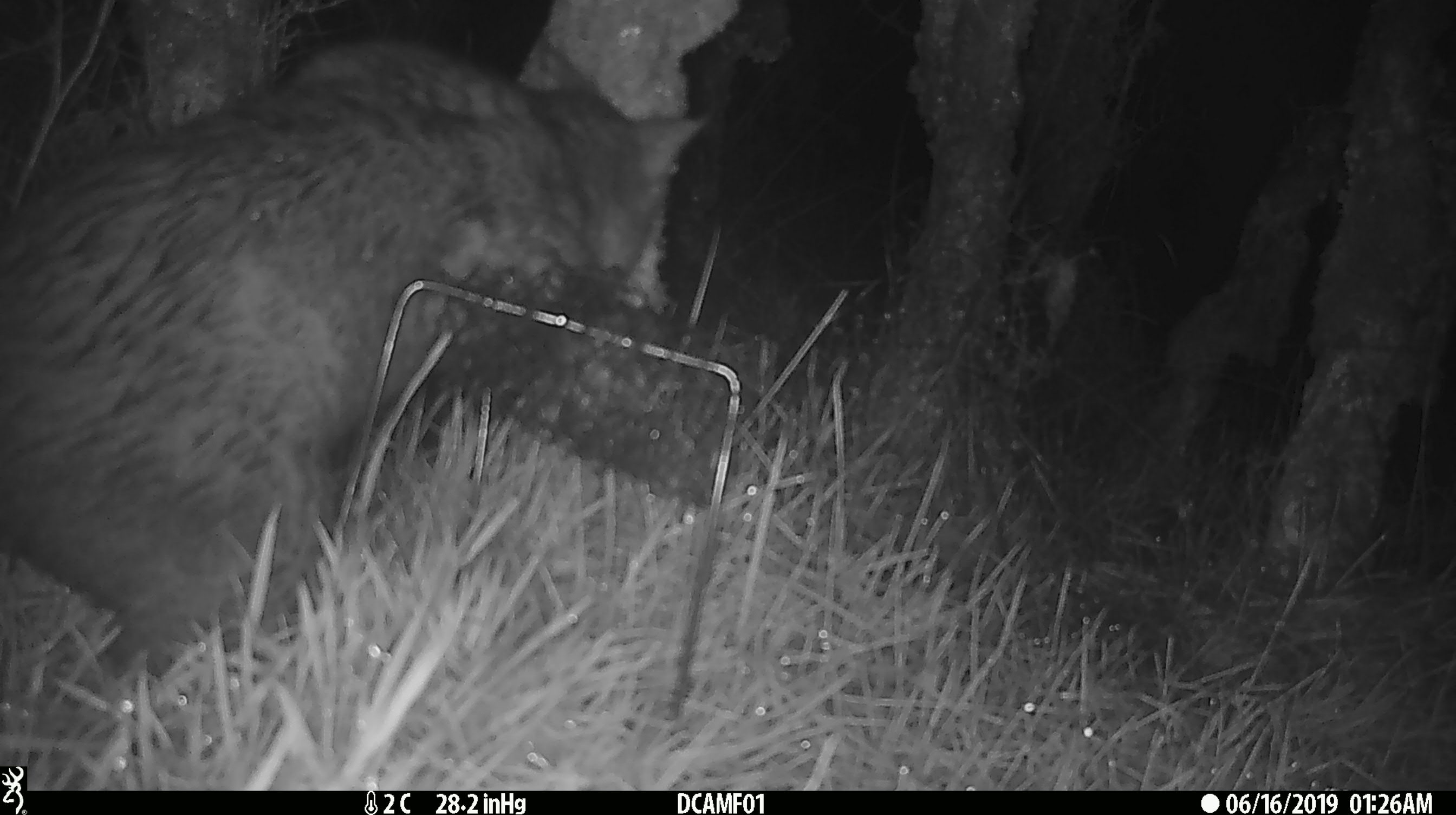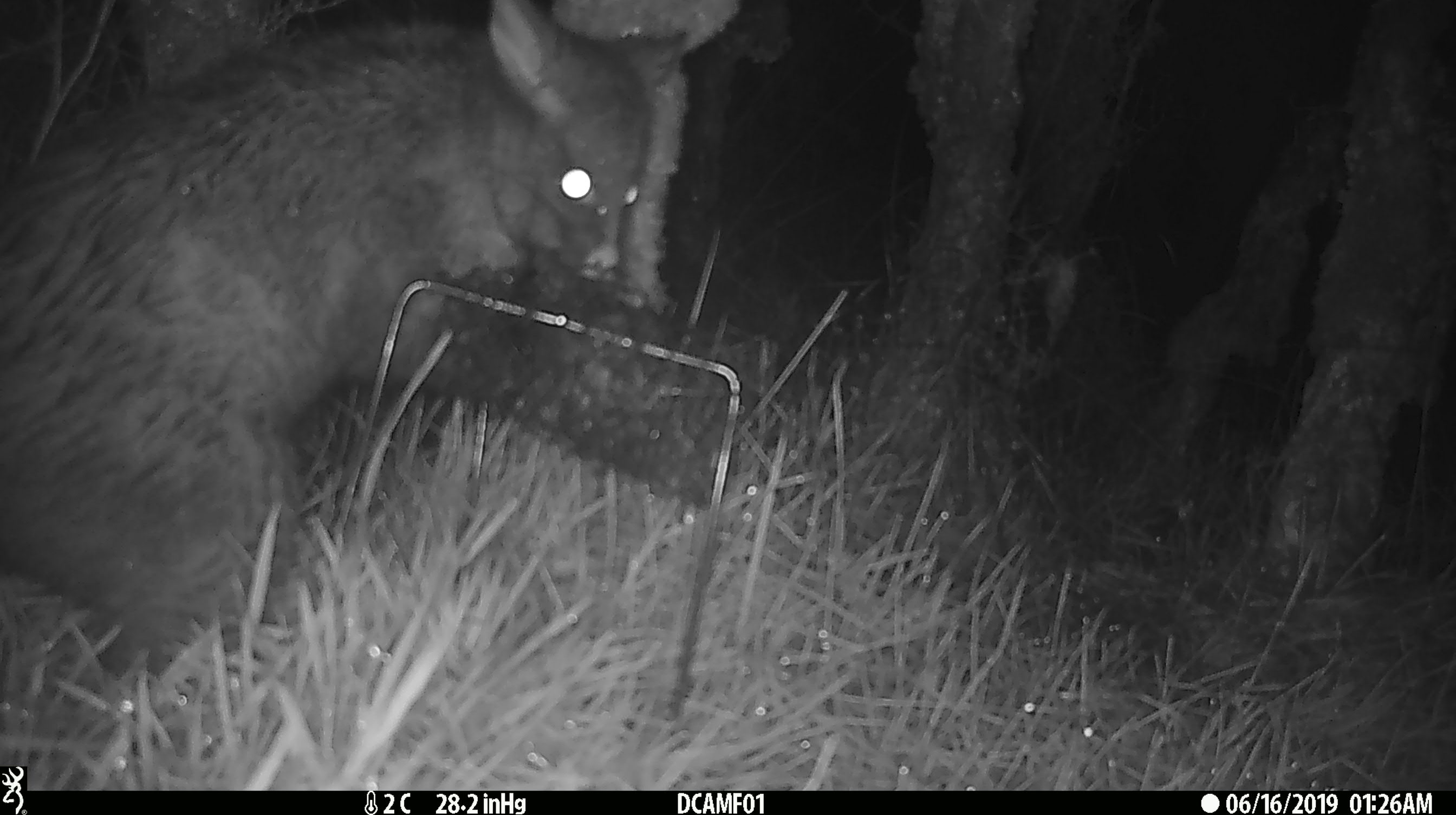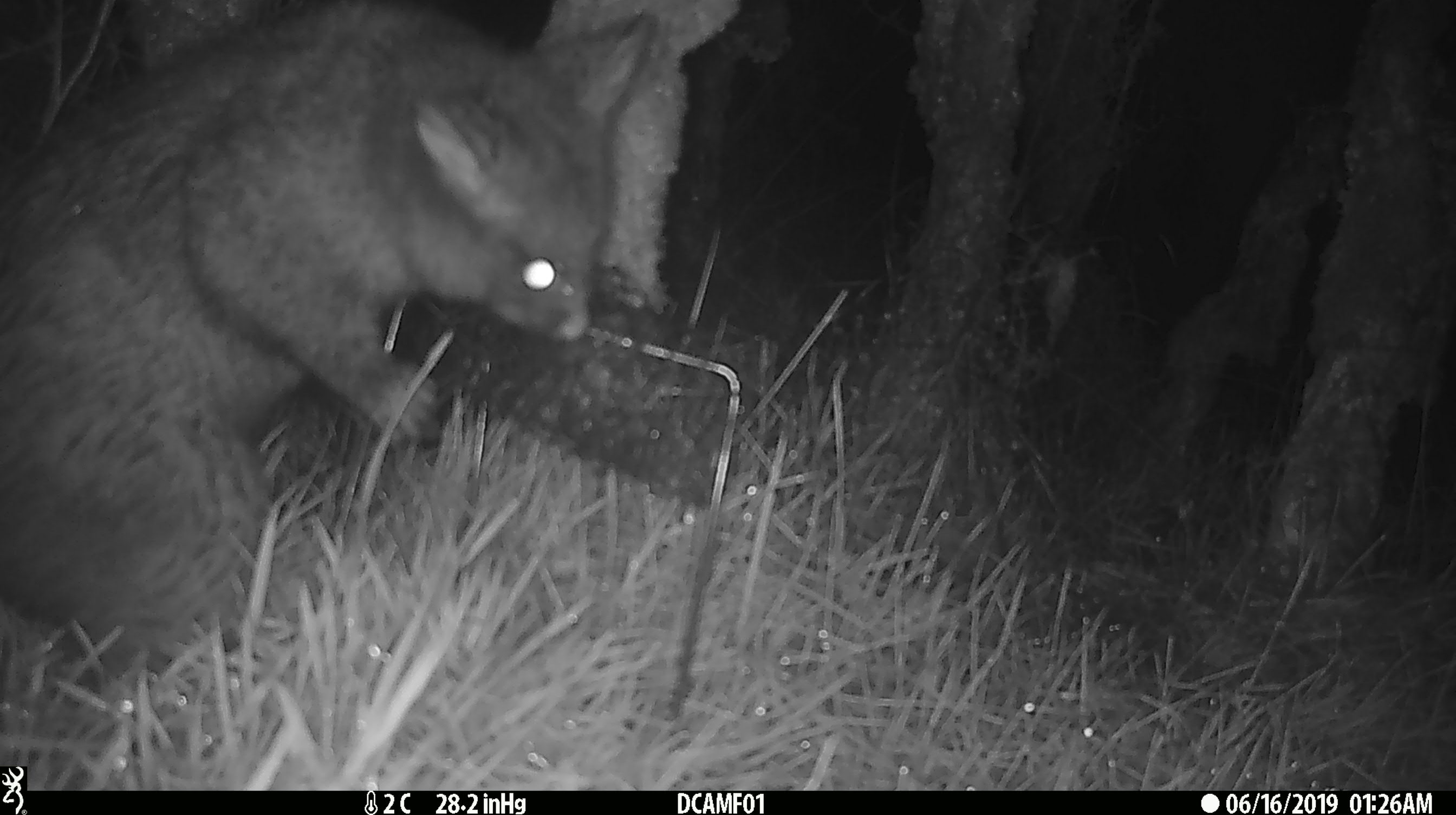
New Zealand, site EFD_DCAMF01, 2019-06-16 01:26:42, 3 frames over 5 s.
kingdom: Animalia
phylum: Chordata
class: Mammalia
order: Diprotodontia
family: Phalangeridae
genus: Trichosurus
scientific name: Trichosurus vulpecula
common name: common brushtail possum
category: possum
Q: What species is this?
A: Possum (common brushtail possum) (Trichosurus vulpecula).